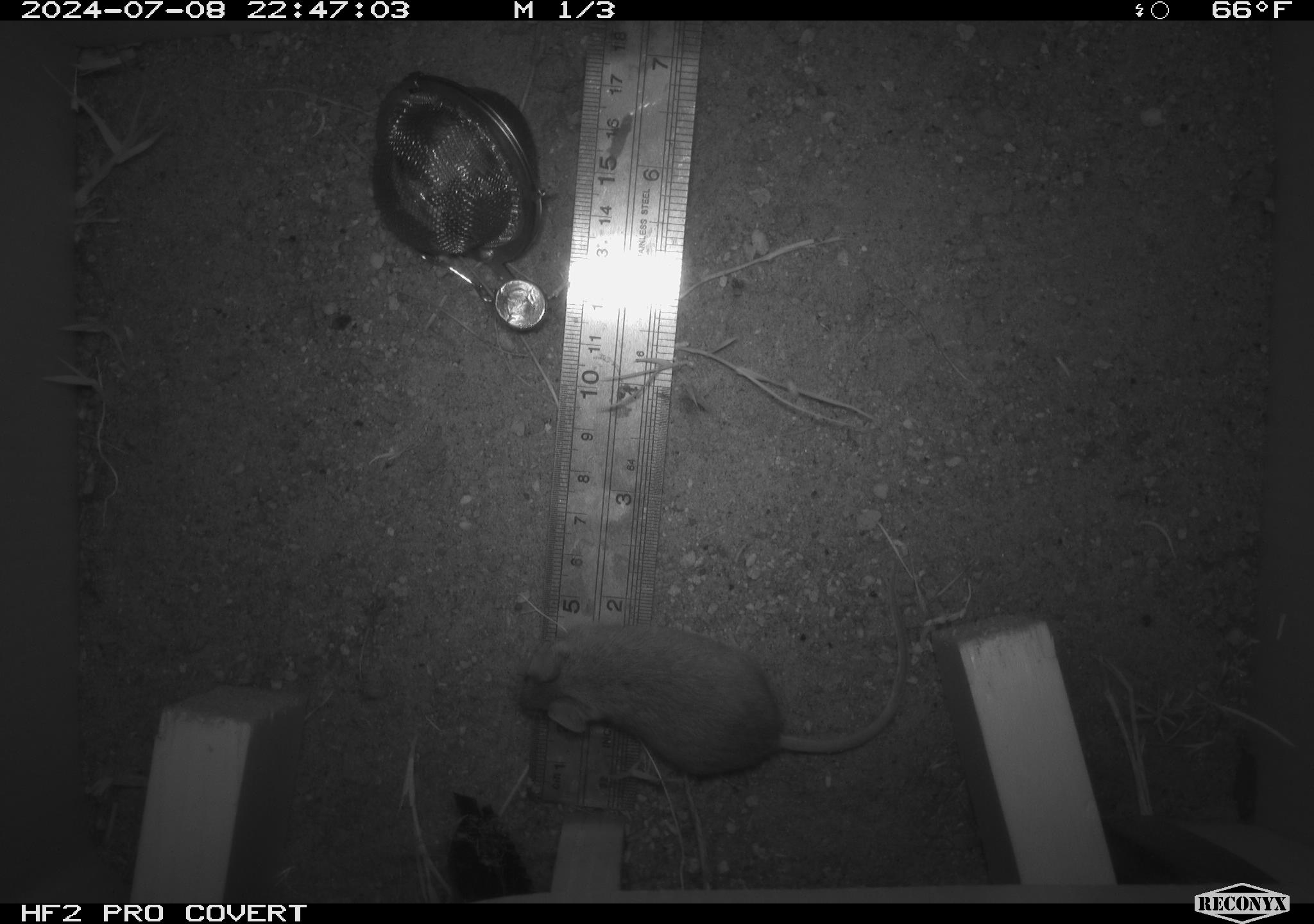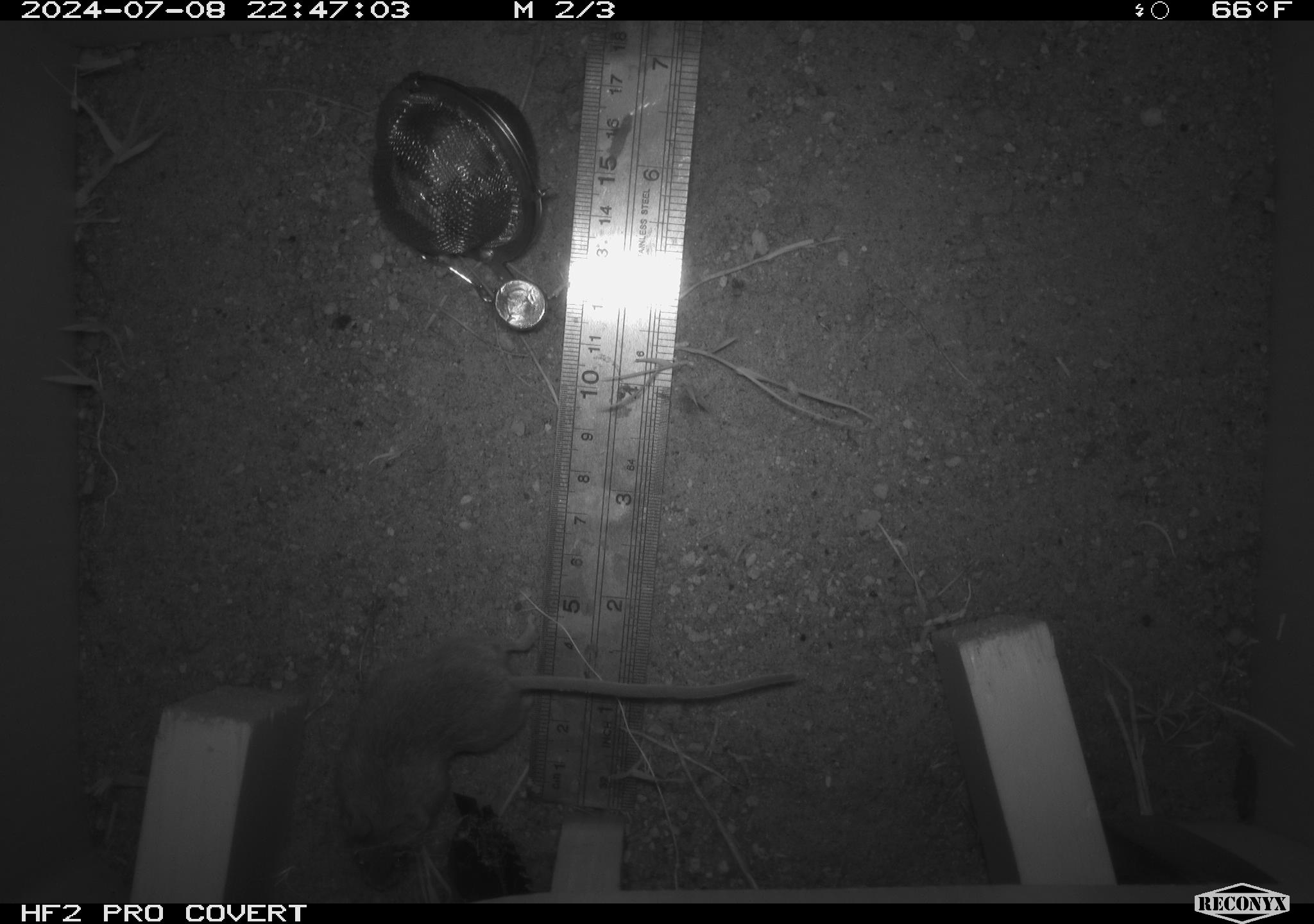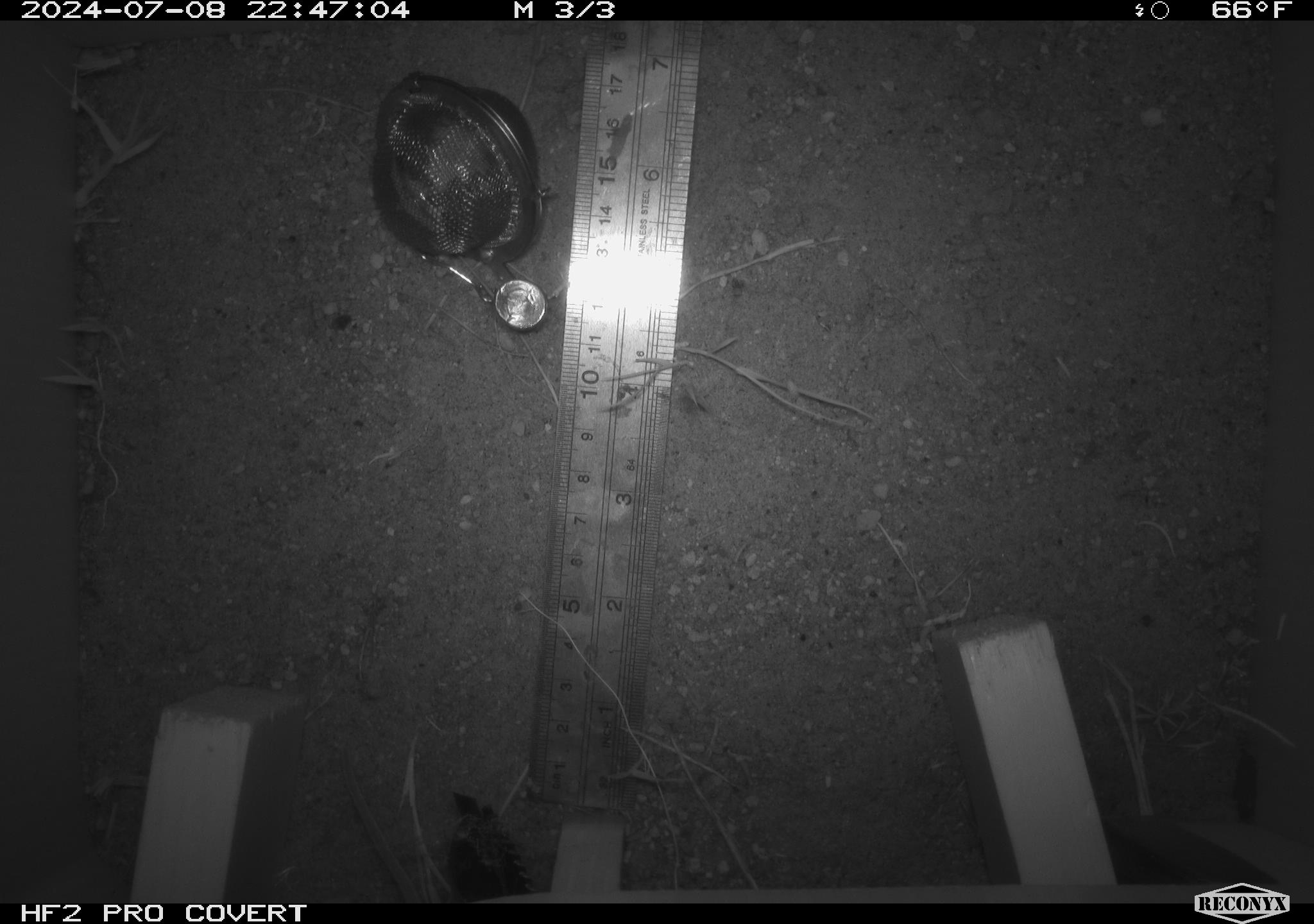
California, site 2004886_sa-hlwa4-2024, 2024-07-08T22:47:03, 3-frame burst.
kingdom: Animalia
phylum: Chordata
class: Mammalia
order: Rodentia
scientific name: Rodentia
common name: rodent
Rodent (Rodentia).